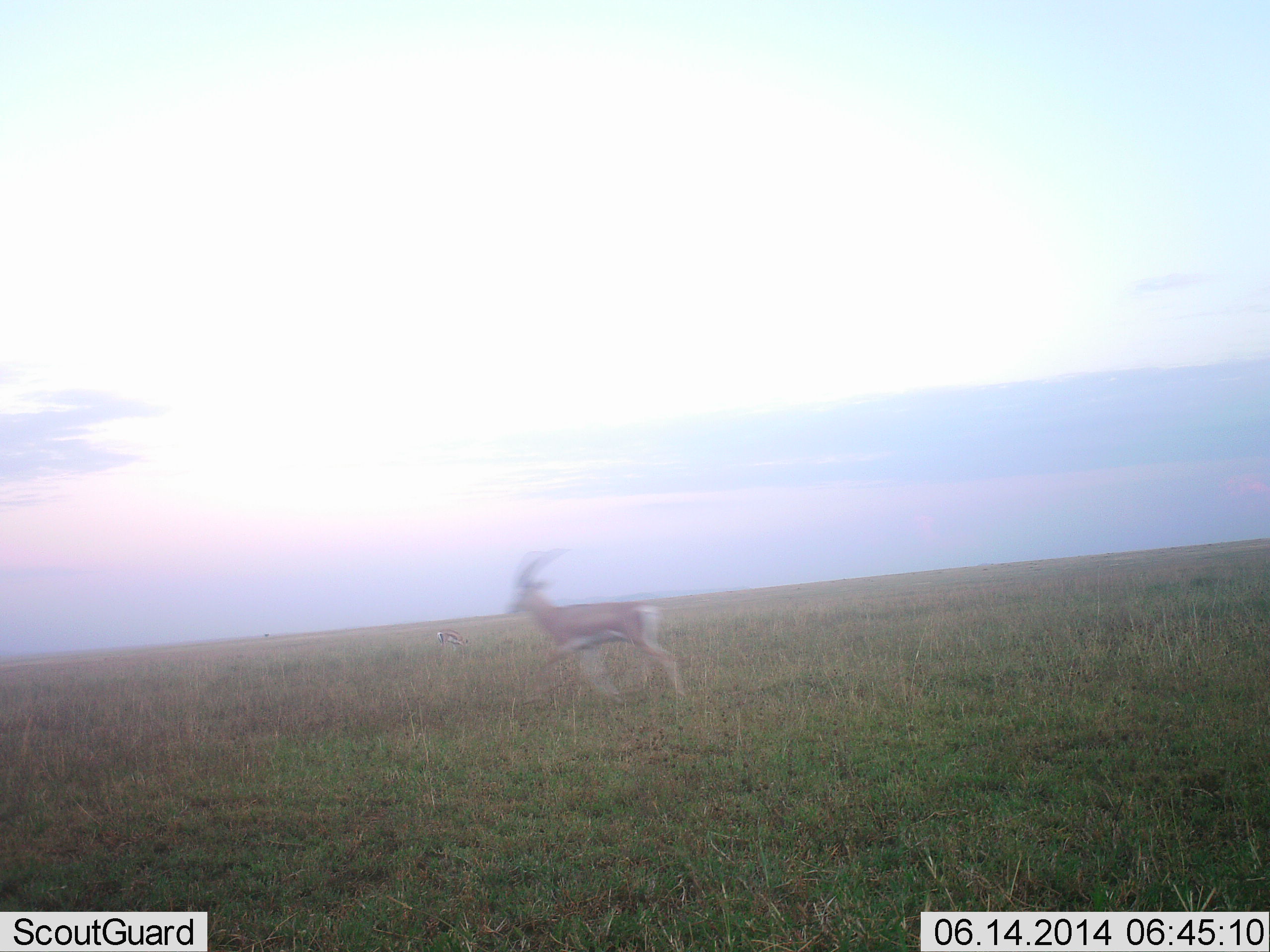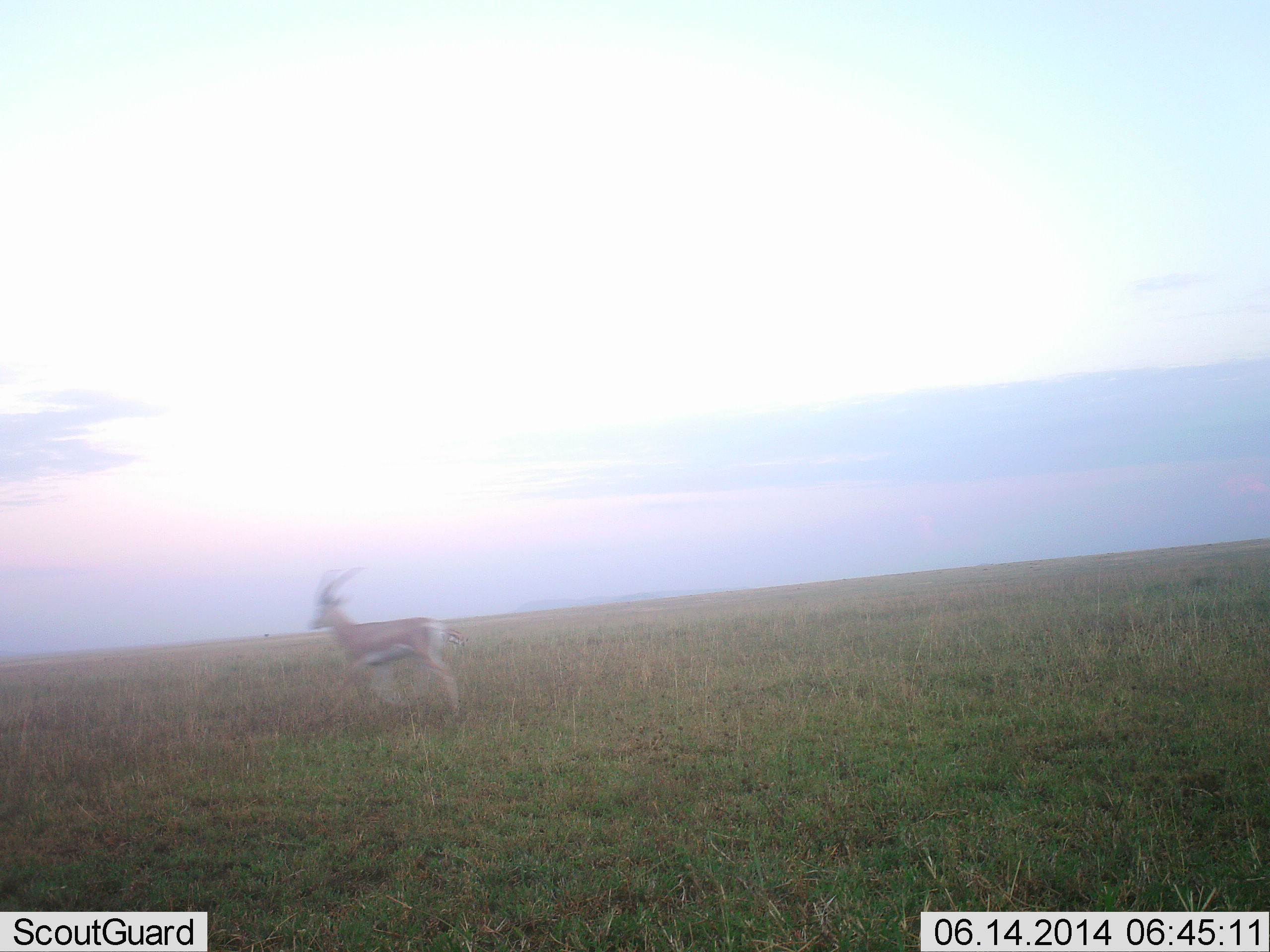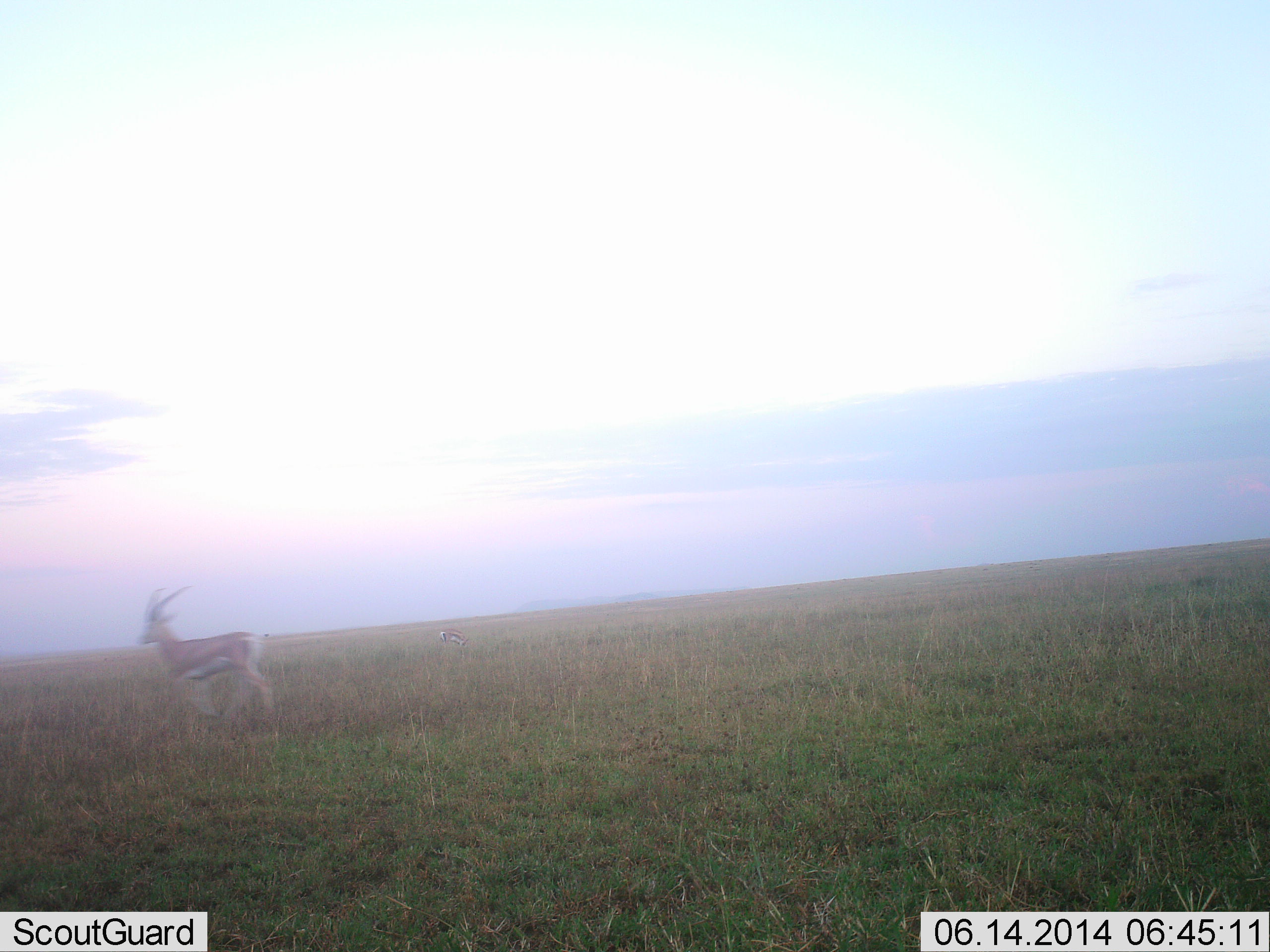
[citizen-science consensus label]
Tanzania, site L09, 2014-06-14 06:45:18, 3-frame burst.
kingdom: Animalia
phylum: Chordata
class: Mammalia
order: Artiodactyla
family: Bovidae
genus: Eudorcas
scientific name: Eudorcas thomsonii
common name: thomson's gazelle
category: gazellethomsons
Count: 1.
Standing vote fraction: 9%.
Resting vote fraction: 0%.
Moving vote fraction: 91%.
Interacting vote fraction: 0%.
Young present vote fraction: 0%.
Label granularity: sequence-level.